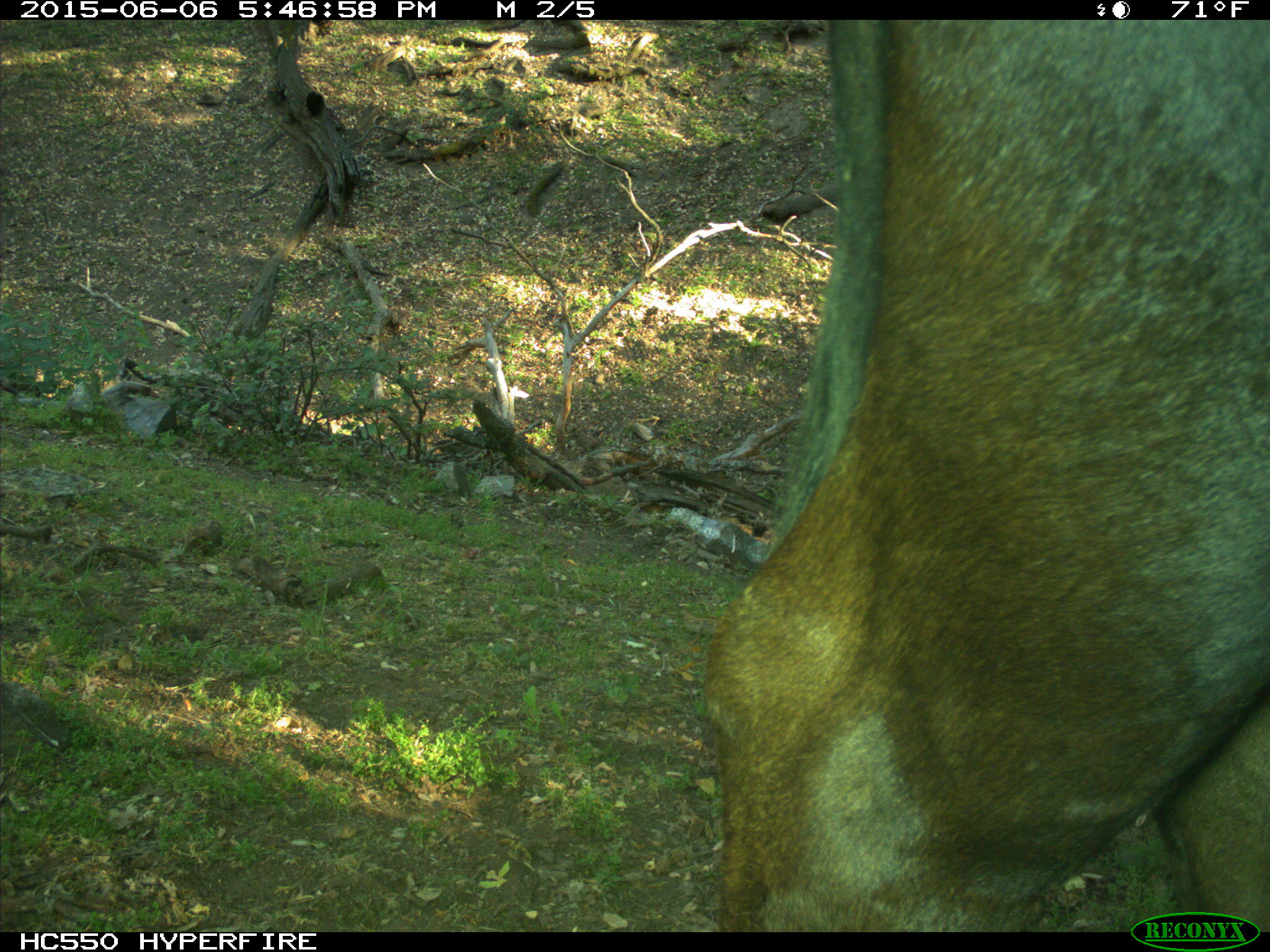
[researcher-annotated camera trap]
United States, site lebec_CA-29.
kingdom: Animalia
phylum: Chordata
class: Mammalia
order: Artiodactyla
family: Bovidae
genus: Bos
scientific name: Bos taurus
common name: domestic cow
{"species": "Bos taurus (domestic cow)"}